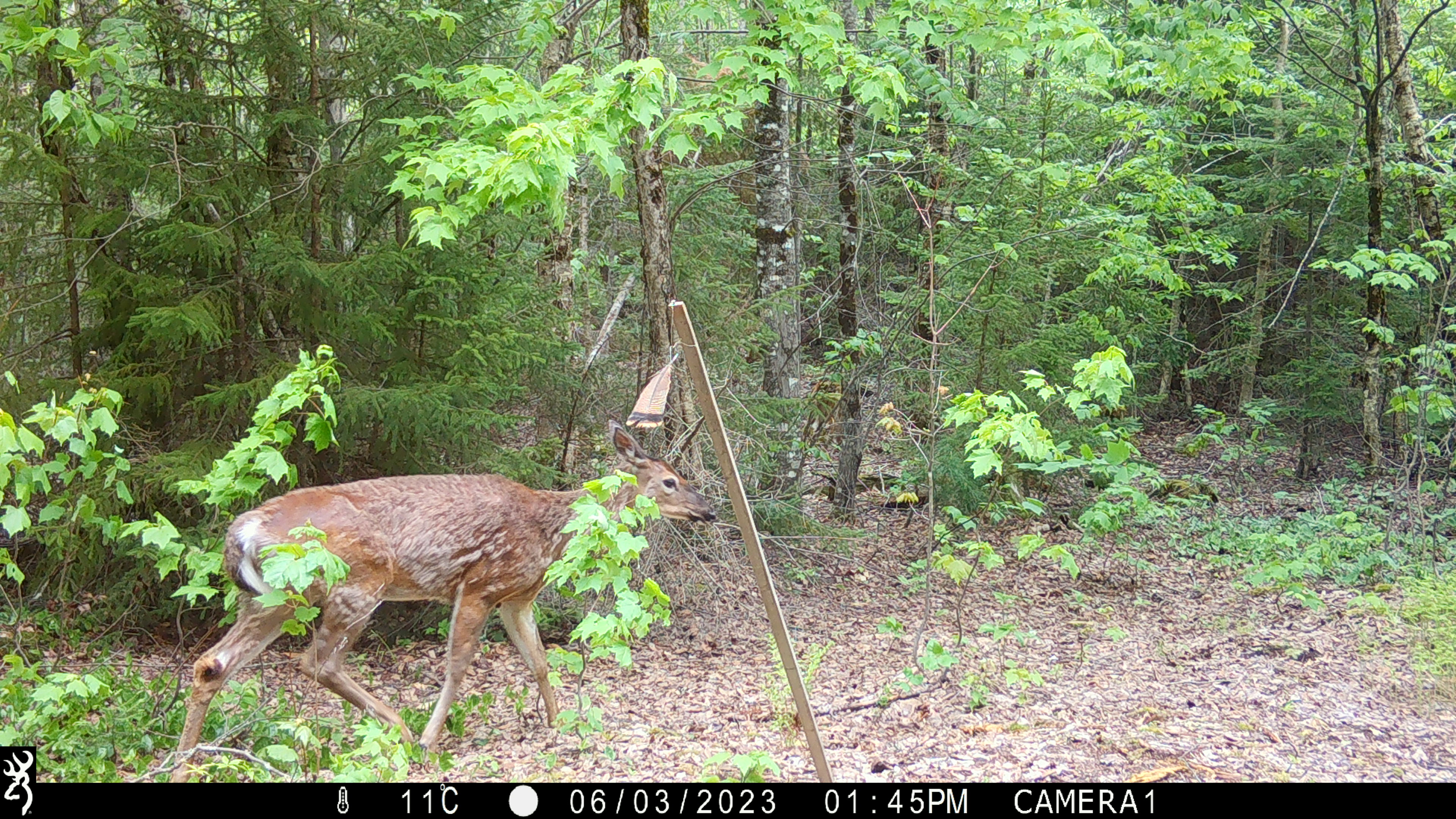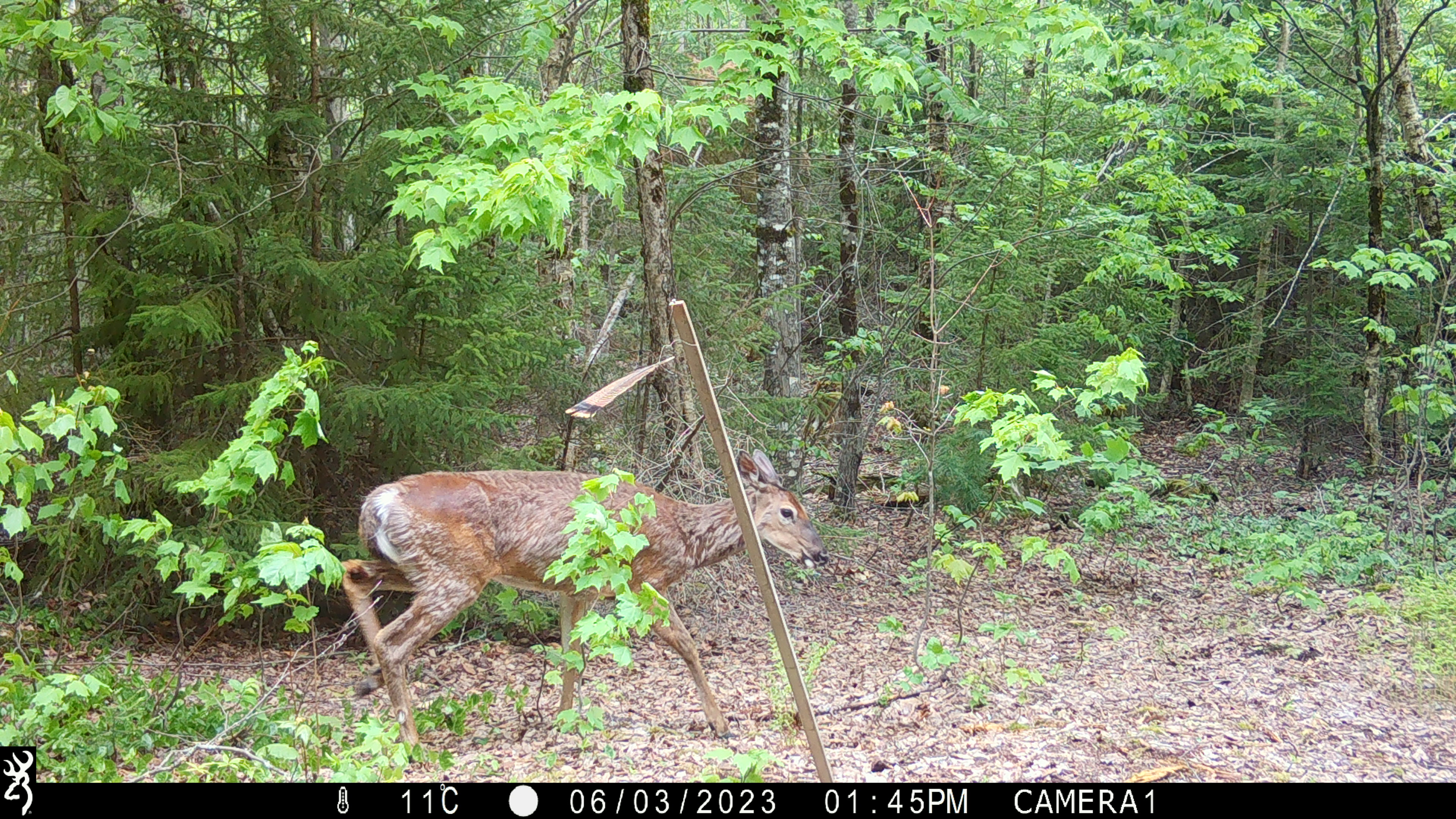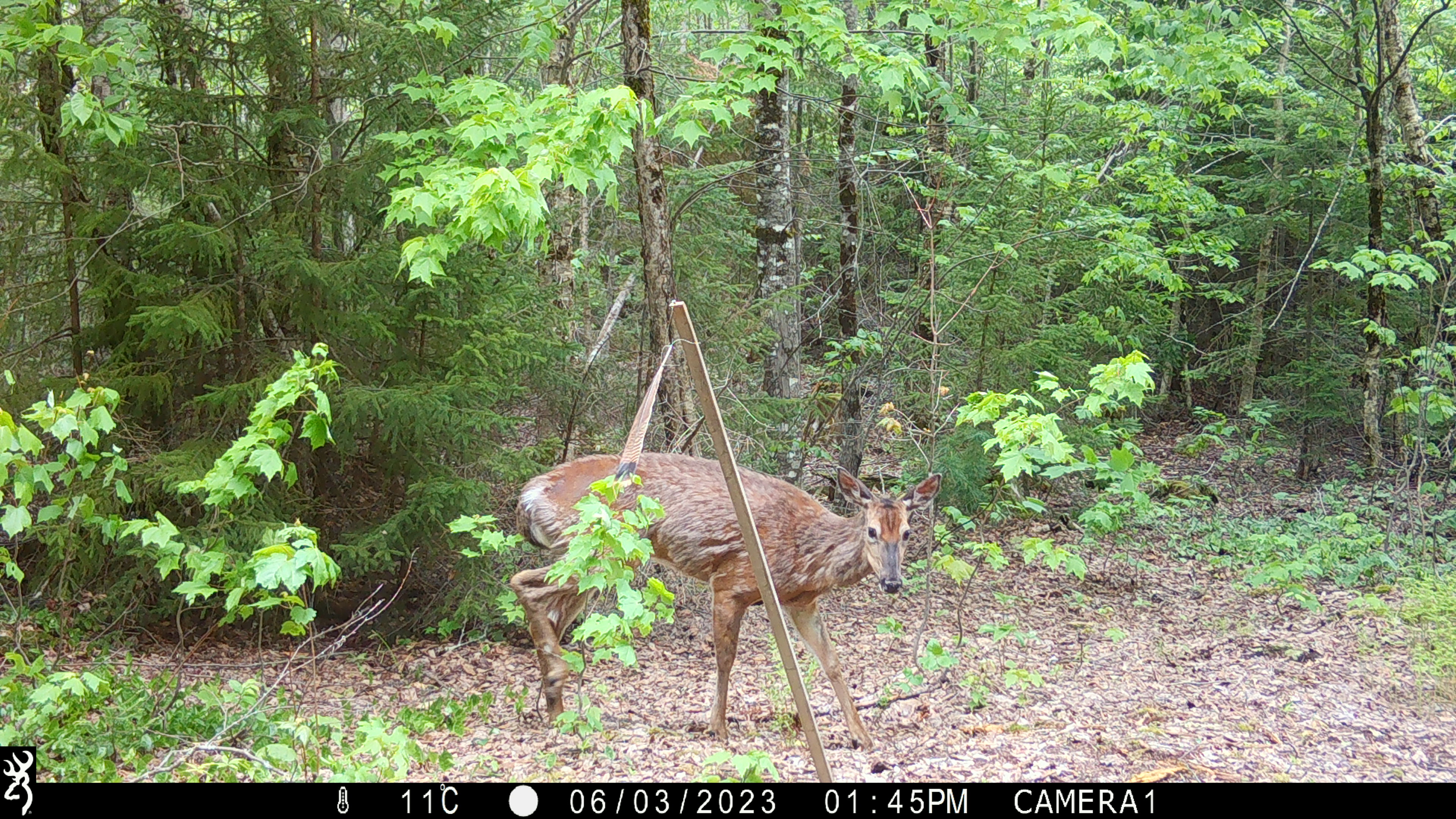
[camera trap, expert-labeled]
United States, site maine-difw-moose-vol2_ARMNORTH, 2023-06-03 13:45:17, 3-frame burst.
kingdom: Animalia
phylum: Chordata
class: Mammalia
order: Artiodactyla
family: Cervidae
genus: Odocoileus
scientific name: Odocoileus virginianus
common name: white-tailed deer